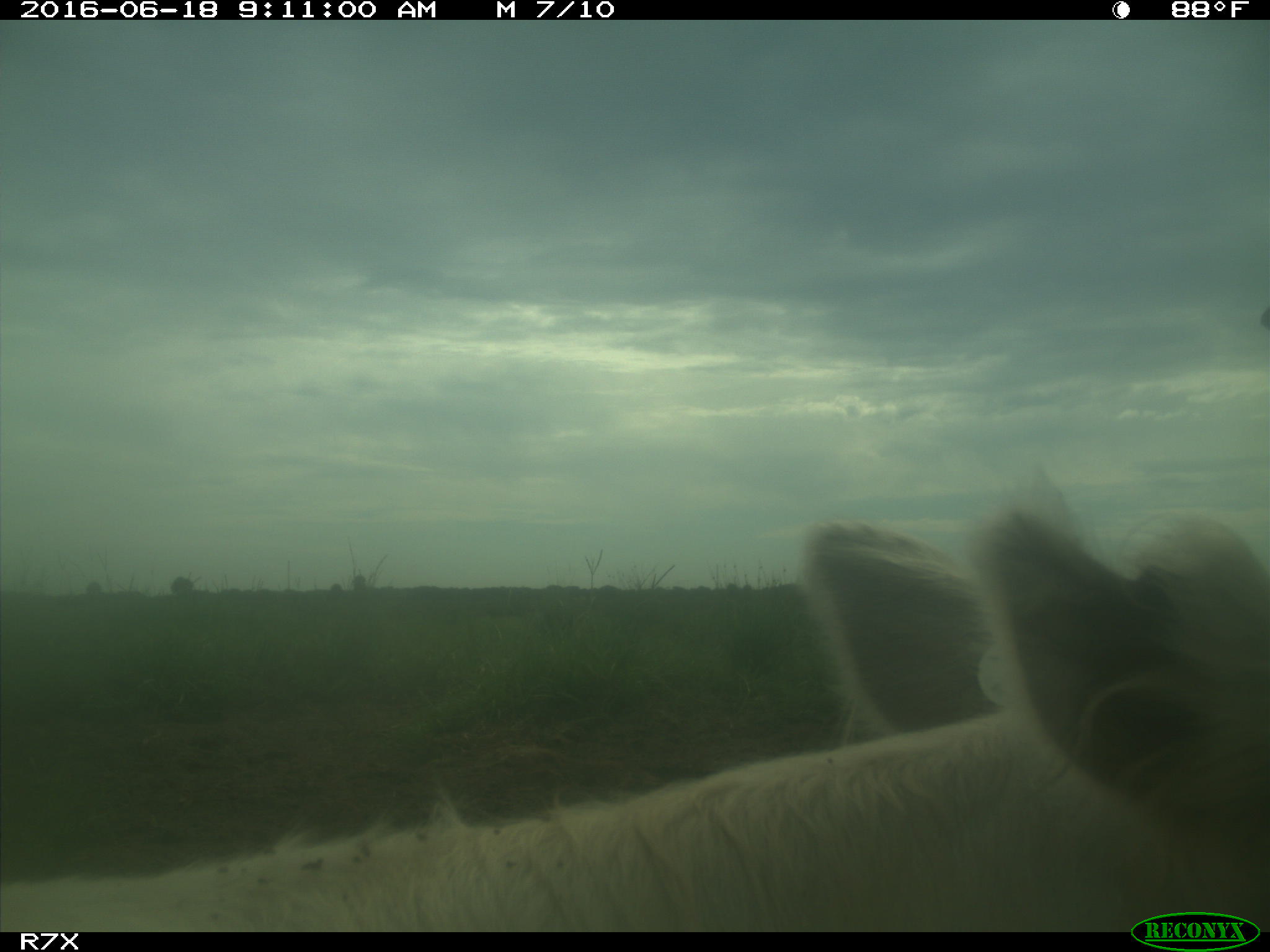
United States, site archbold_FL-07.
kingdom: Animalia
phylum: Chordata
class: Mammalia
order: Artiodactyla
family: Bovidae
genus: Bos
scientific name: Bos taurus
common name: domestic cow